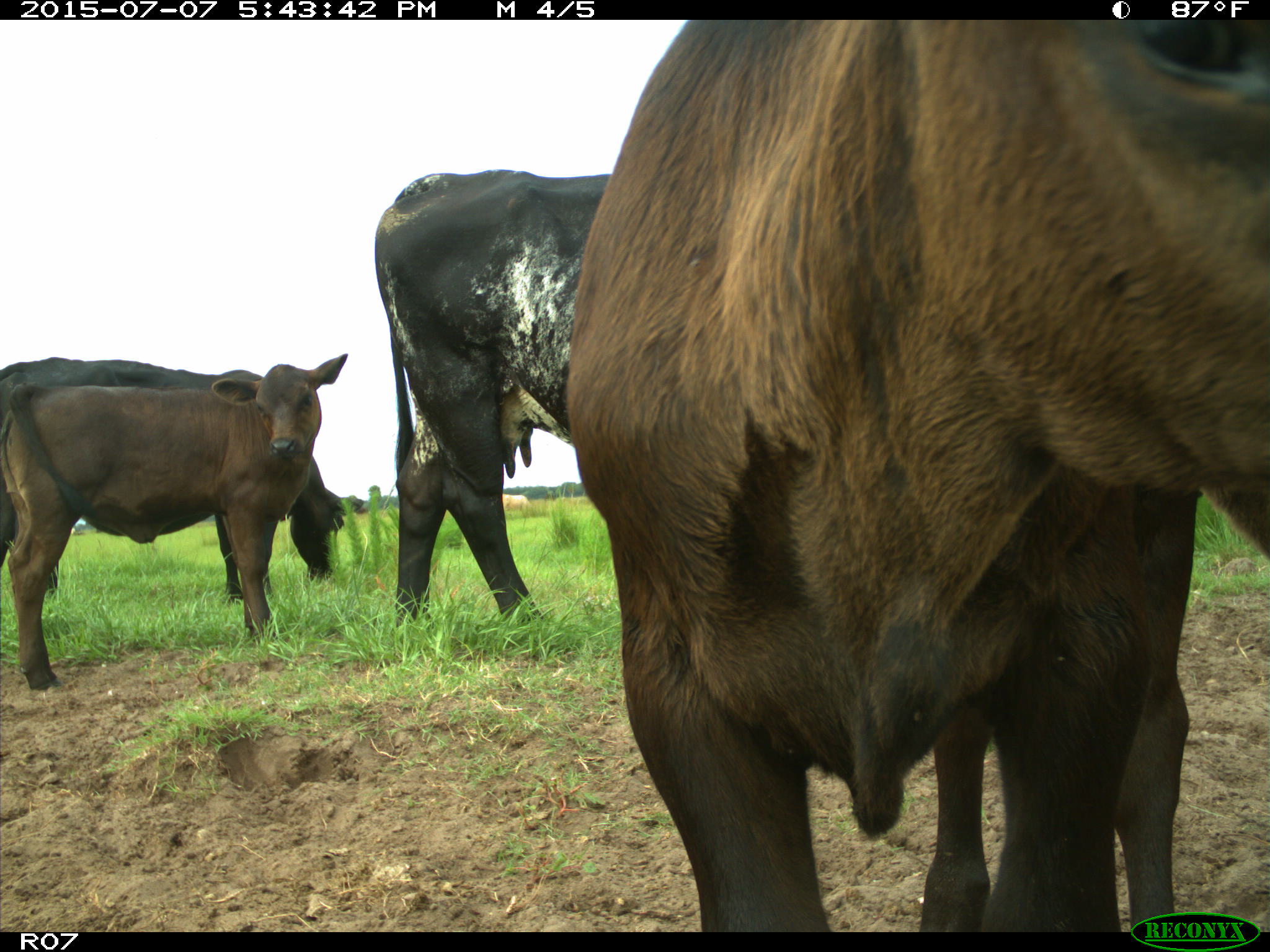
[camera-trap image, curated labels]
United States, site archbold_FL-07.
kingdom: Animalia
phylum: Chordata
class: Mammalia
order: Artiodactyla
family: Bovidae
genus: Bos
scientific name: Bos taurus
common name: domestic cow